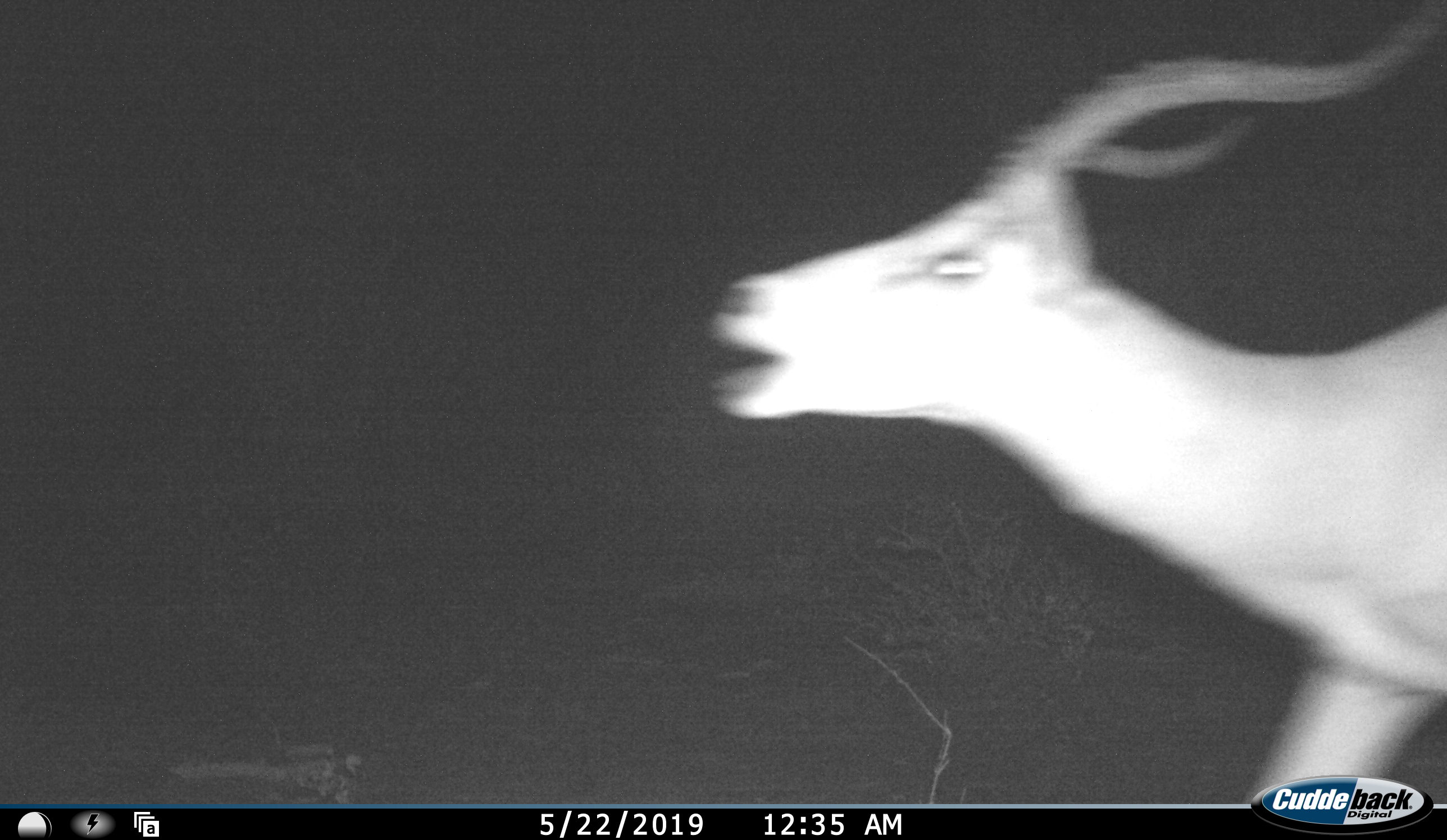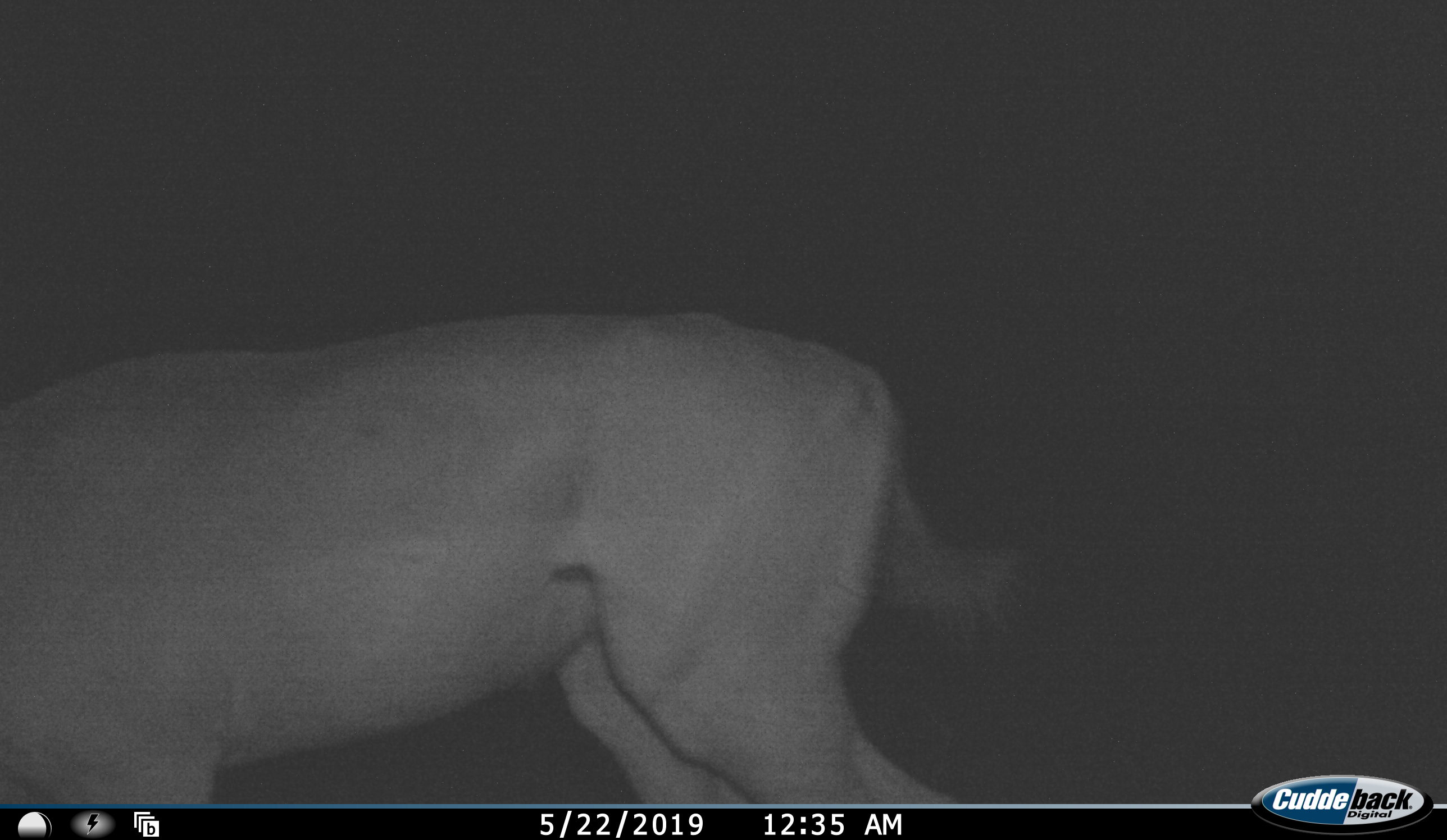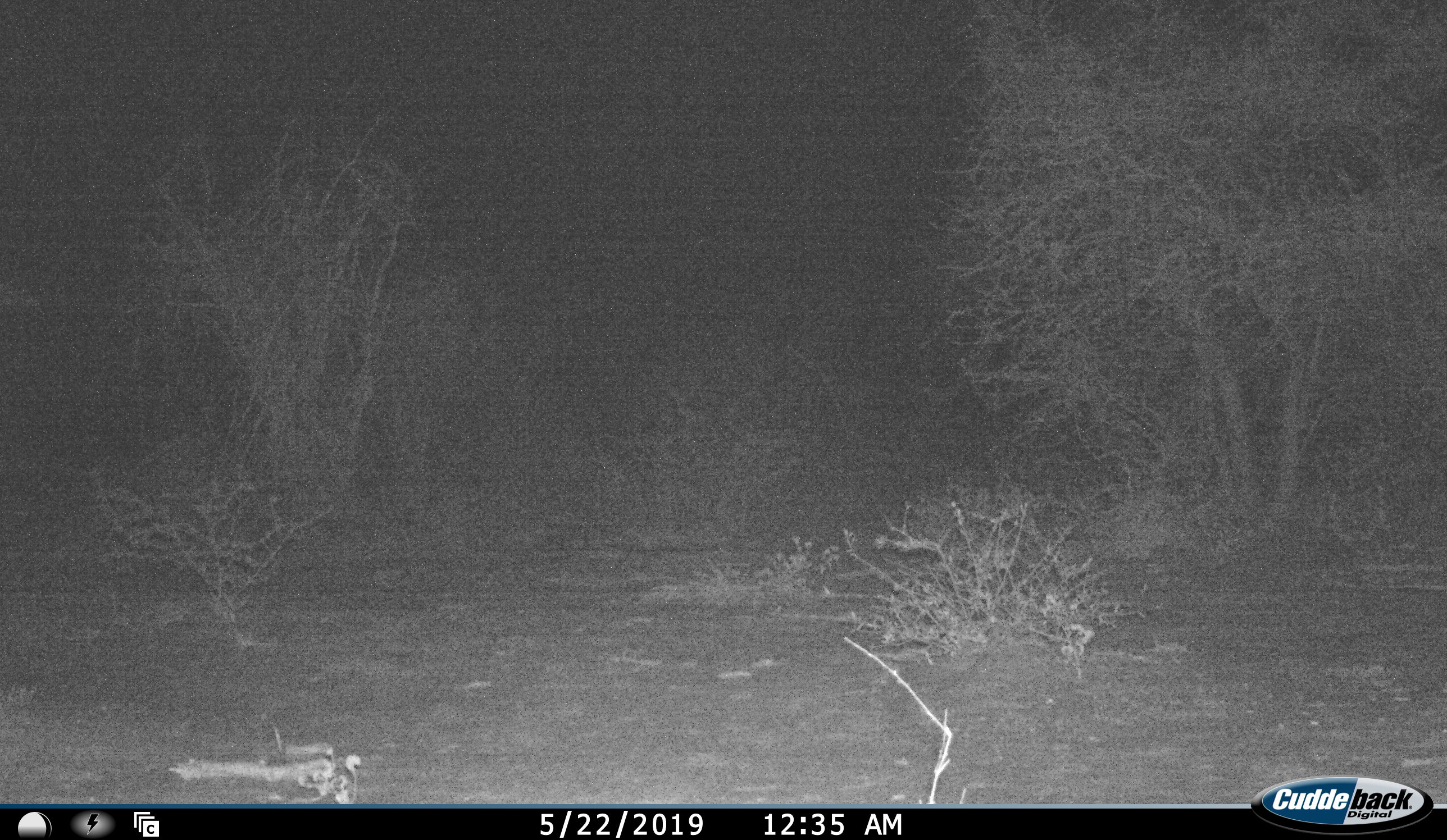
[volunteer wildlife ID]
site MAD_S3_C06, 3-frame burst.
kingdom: Animalia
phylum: Chordata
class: Mammalia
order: Artiodactyla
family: Bovidae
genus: Aepyceros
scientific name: Aepyceros melampus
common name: impala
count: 1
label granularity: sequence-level